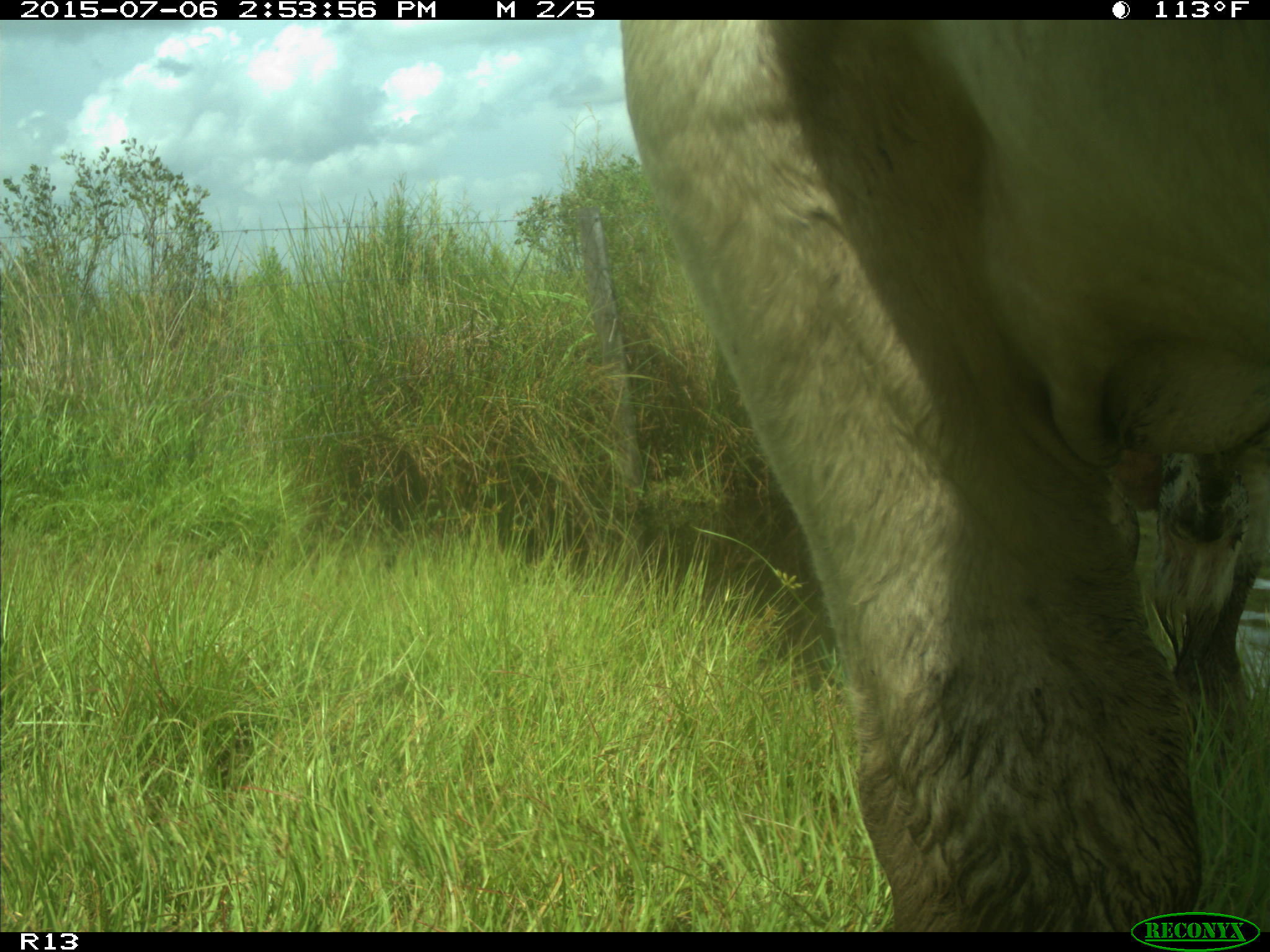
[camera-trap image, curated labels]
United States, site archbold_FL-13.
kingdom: Animalia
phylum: Chordata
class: Mammalia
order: Artiodactyla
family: Bovidae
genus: Bos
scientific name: Bos taurus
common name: domestic cow